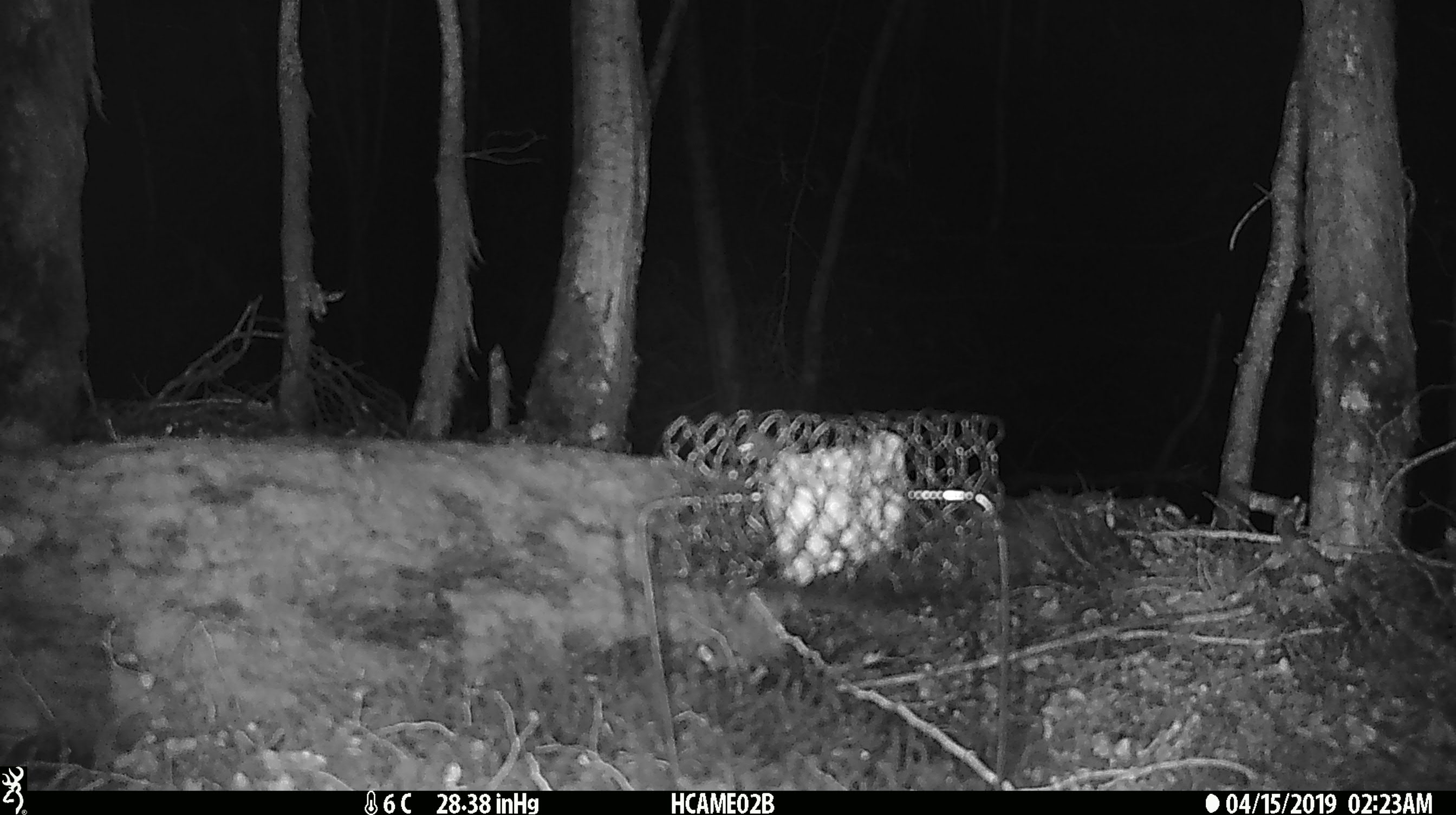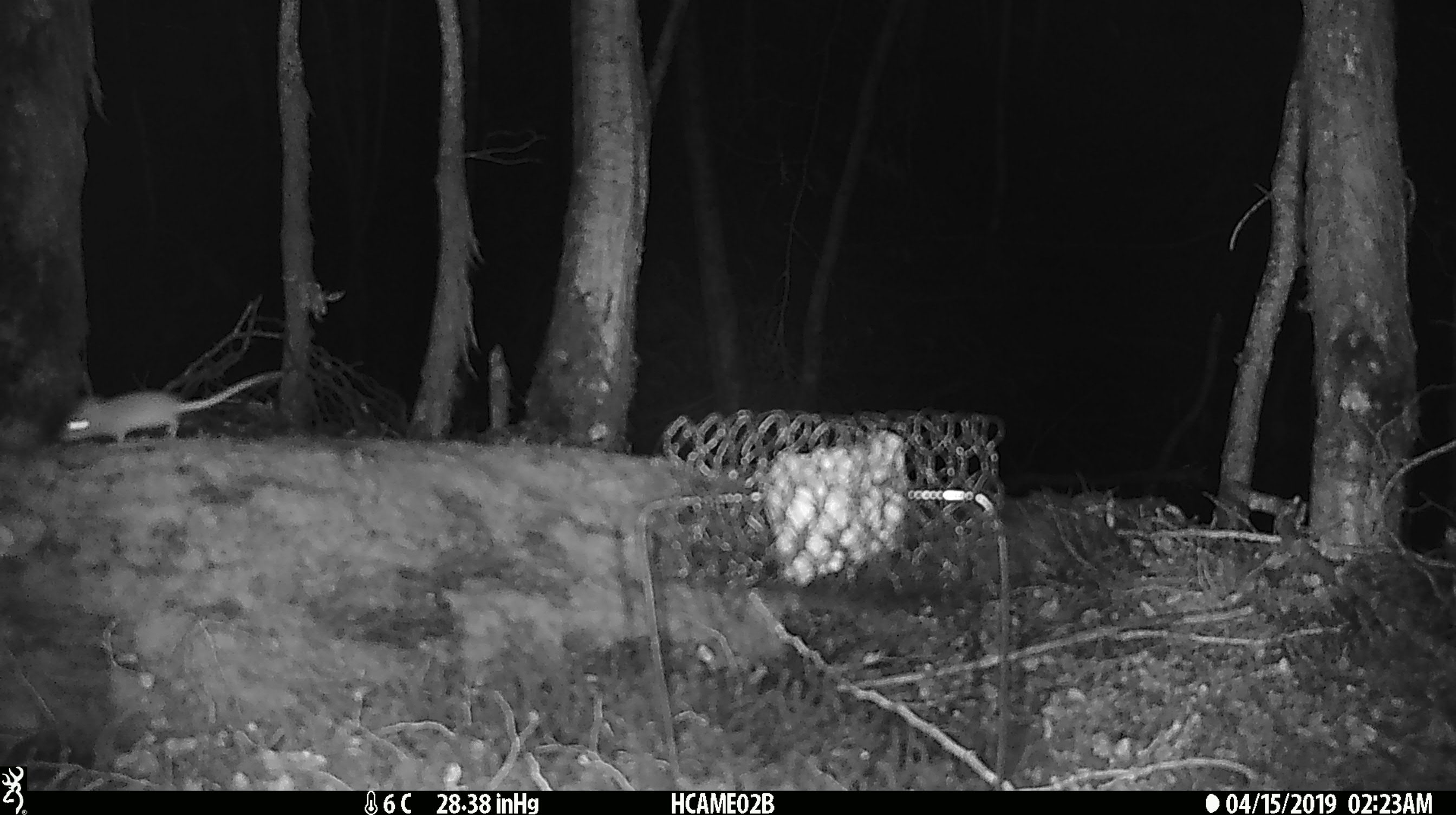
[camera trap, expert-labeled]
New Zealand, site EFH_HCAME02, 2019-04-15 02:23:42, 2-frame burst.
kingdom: Animalia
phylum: Chordata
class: Mammalia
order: Rodentia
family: Muridae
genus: Mus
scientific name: Mus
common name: mouse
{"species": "mouse (Mus)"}